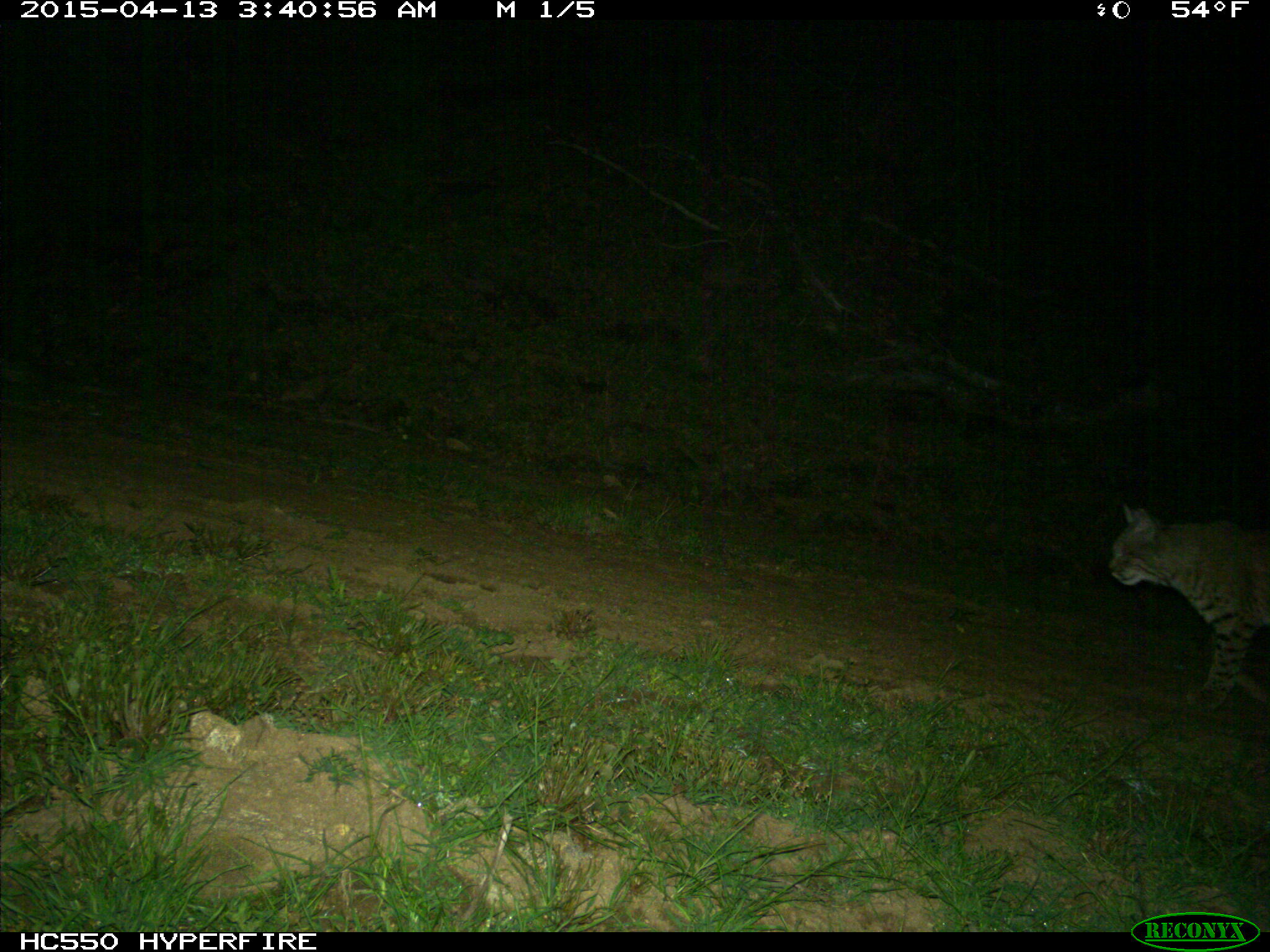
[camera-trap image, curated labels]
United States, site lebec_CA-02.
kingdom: Animalia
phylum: Chordata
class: Mammalia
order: Carnivora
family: Felidae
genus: Lynx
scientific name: Lynx rufus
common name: bobcat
Lynx rufus (bobcat).